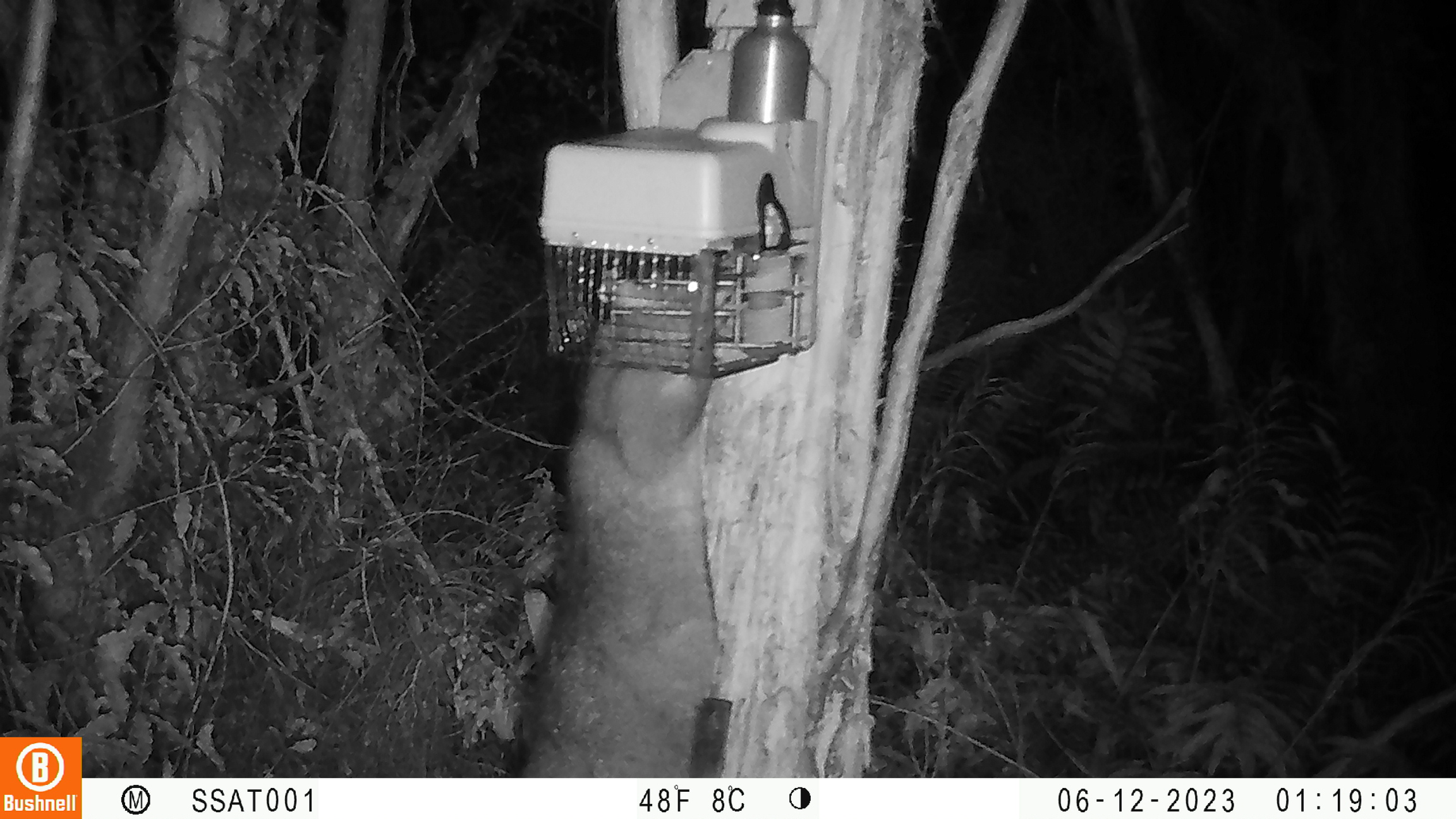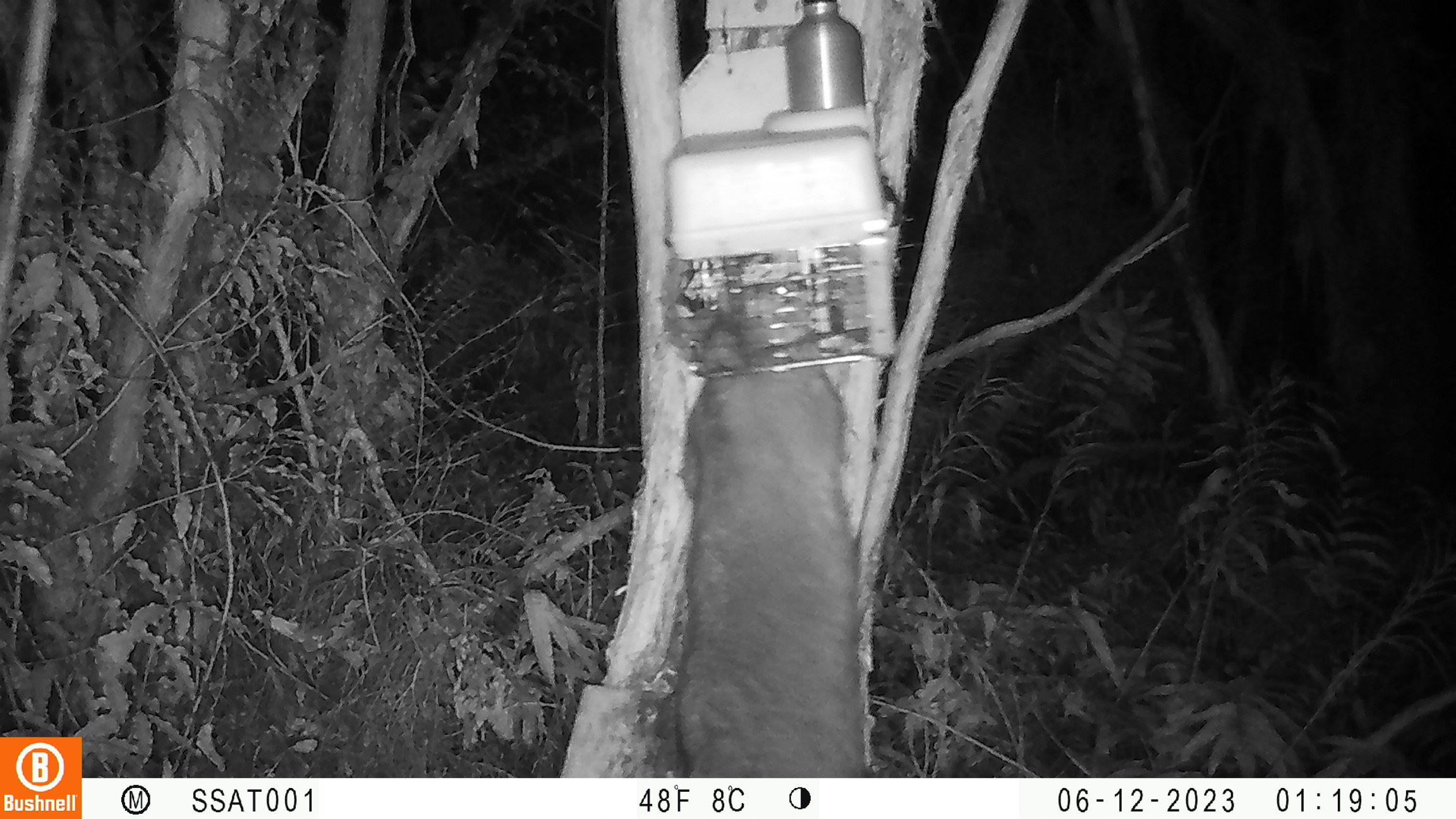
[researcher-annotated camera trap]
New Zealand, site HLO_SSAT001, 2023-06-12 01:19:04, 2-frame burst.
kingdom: Animalia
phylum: Chordata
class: Mammalia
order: Diprotodontia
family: Phalangeridae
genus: Trichosurus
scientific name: Trichosurus vulpecula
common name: common brushtail possum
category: possum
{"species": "possum (common brushtail possum) (Trichosurus vulpecula)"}